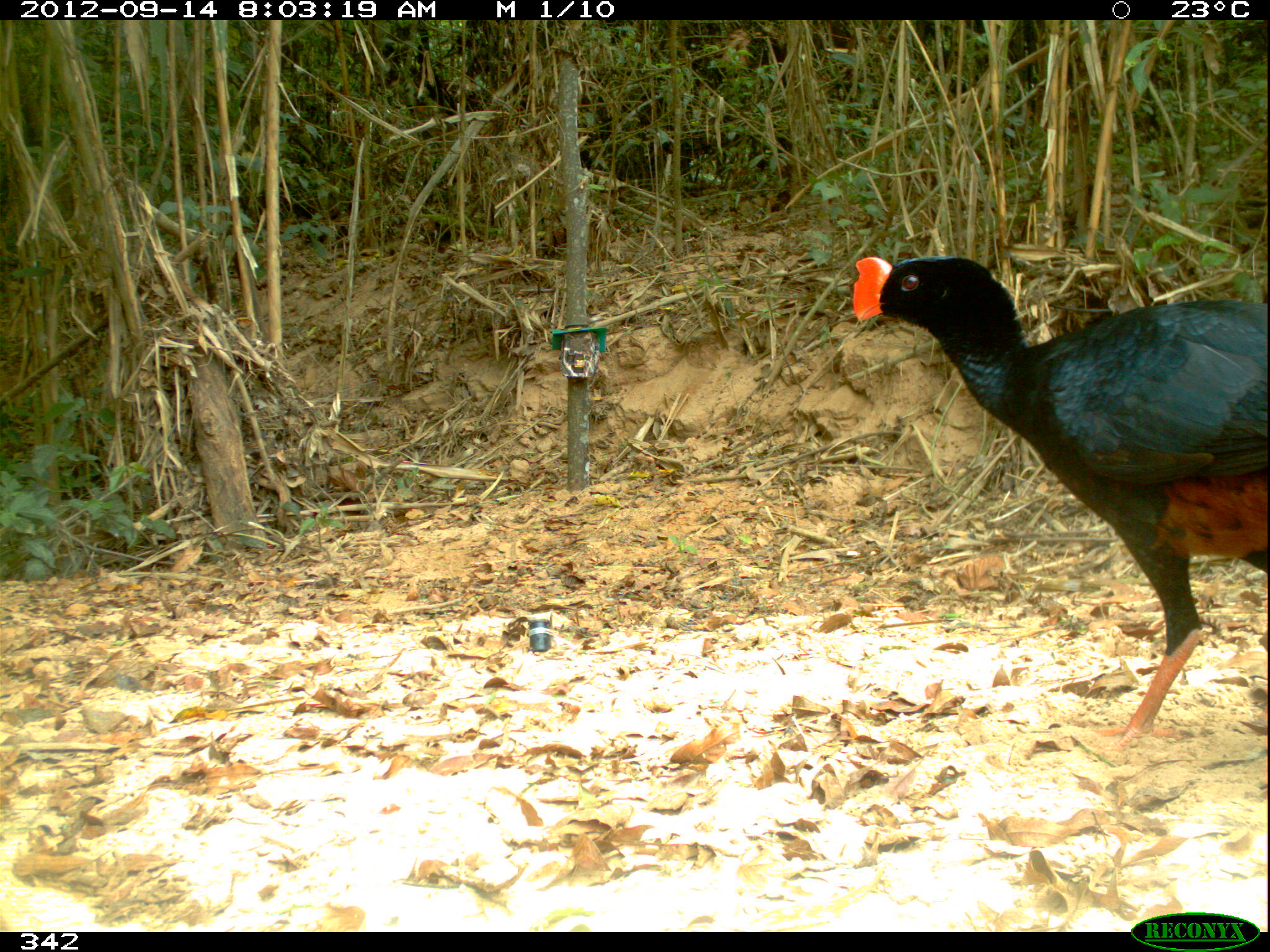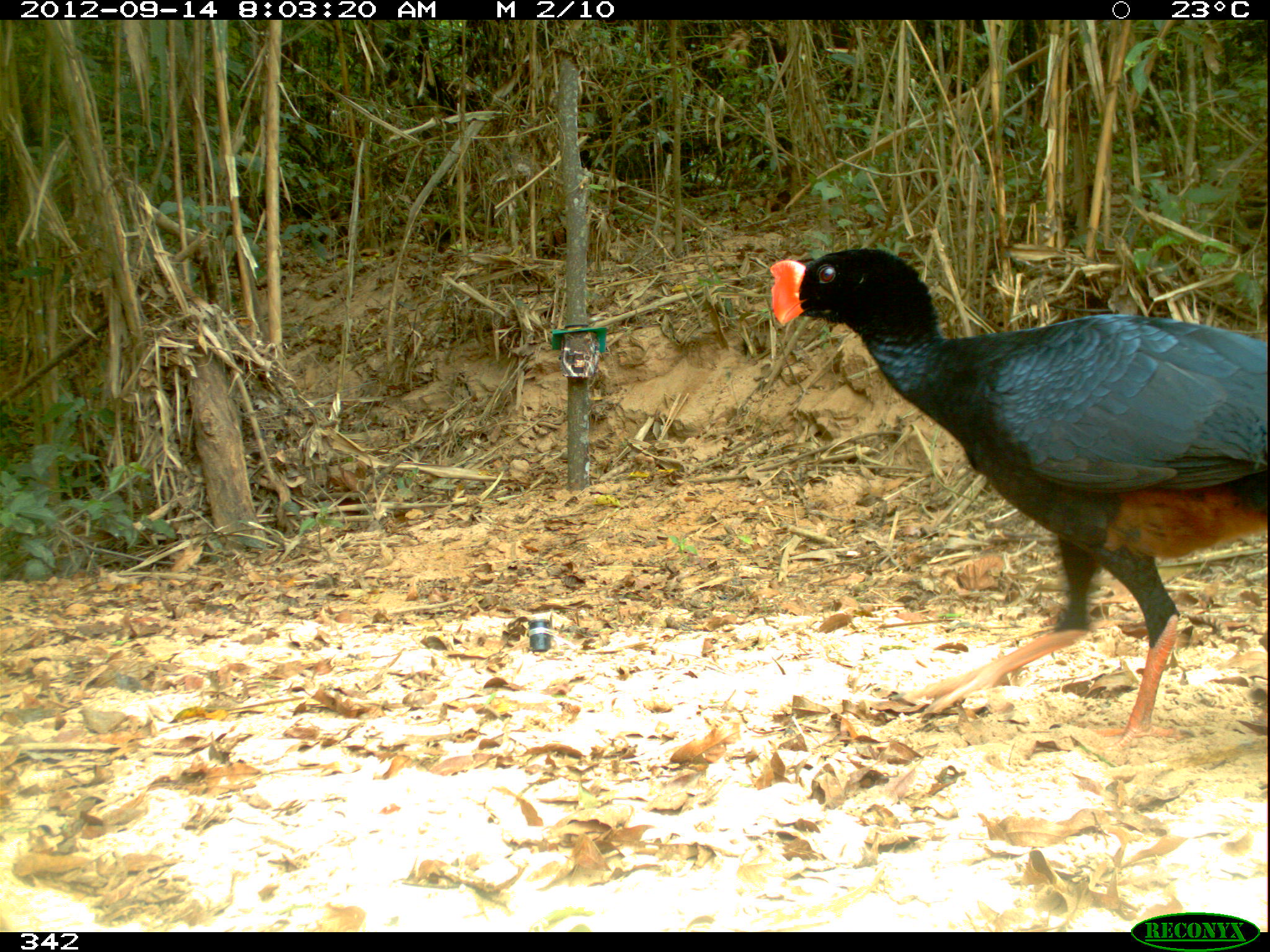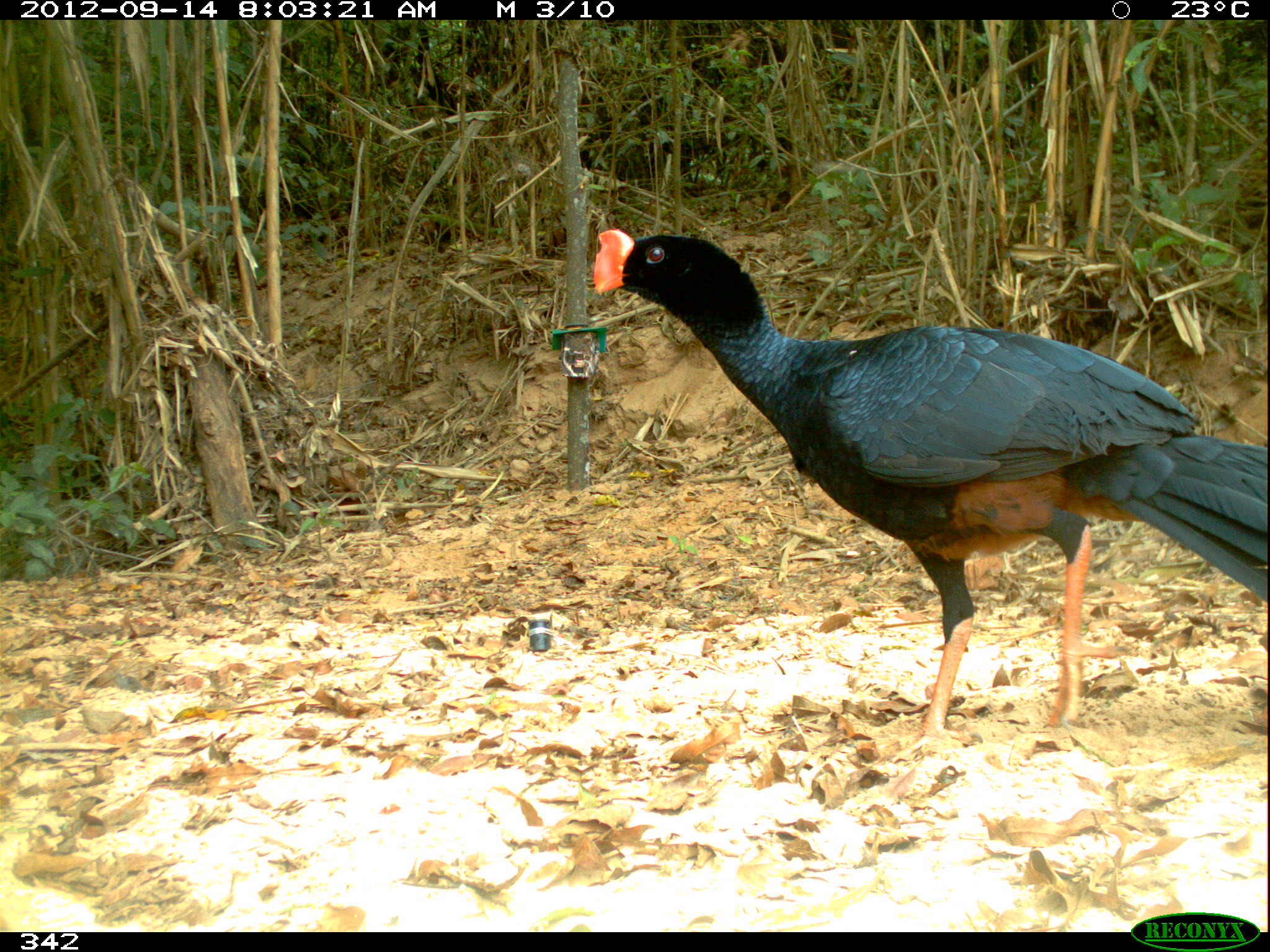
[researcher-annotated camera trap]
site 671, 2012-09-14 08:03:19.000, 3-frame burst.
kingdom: Animalia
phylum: Chordata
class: Aves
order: Galliformes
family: Cracidae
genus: Mitu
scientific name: Mitu tuberosum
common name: razor-billed curassow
Mitu tuberosum (razor-billed curassow).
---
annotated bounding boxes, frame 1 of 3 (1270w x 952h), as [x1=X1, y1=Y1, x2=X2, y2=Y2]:
mitu tuberosum: [x1=850, y1=253, x2=1270, y2=751]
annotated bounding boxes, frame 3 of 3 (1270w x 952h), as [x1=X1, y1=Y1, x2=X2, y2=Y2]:
mitu tuberosum: [x1=592, y1=228, x2=1270, y2=759]